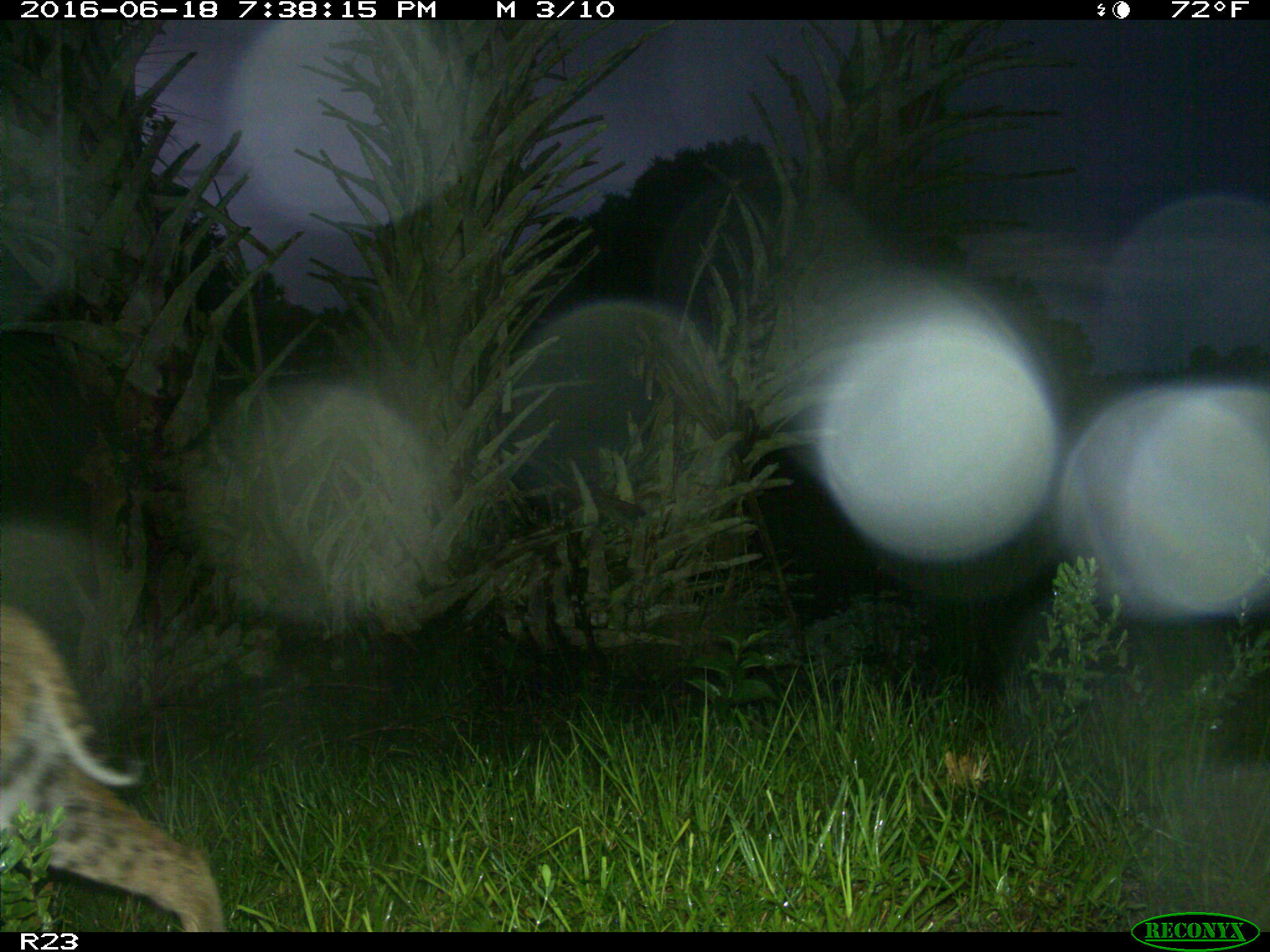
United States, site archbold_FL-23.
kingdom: Animalia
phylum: Chordata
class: Mammalia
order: Carnivora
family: Felidae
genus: Lynx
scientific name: Lynx rufus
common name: bobcat